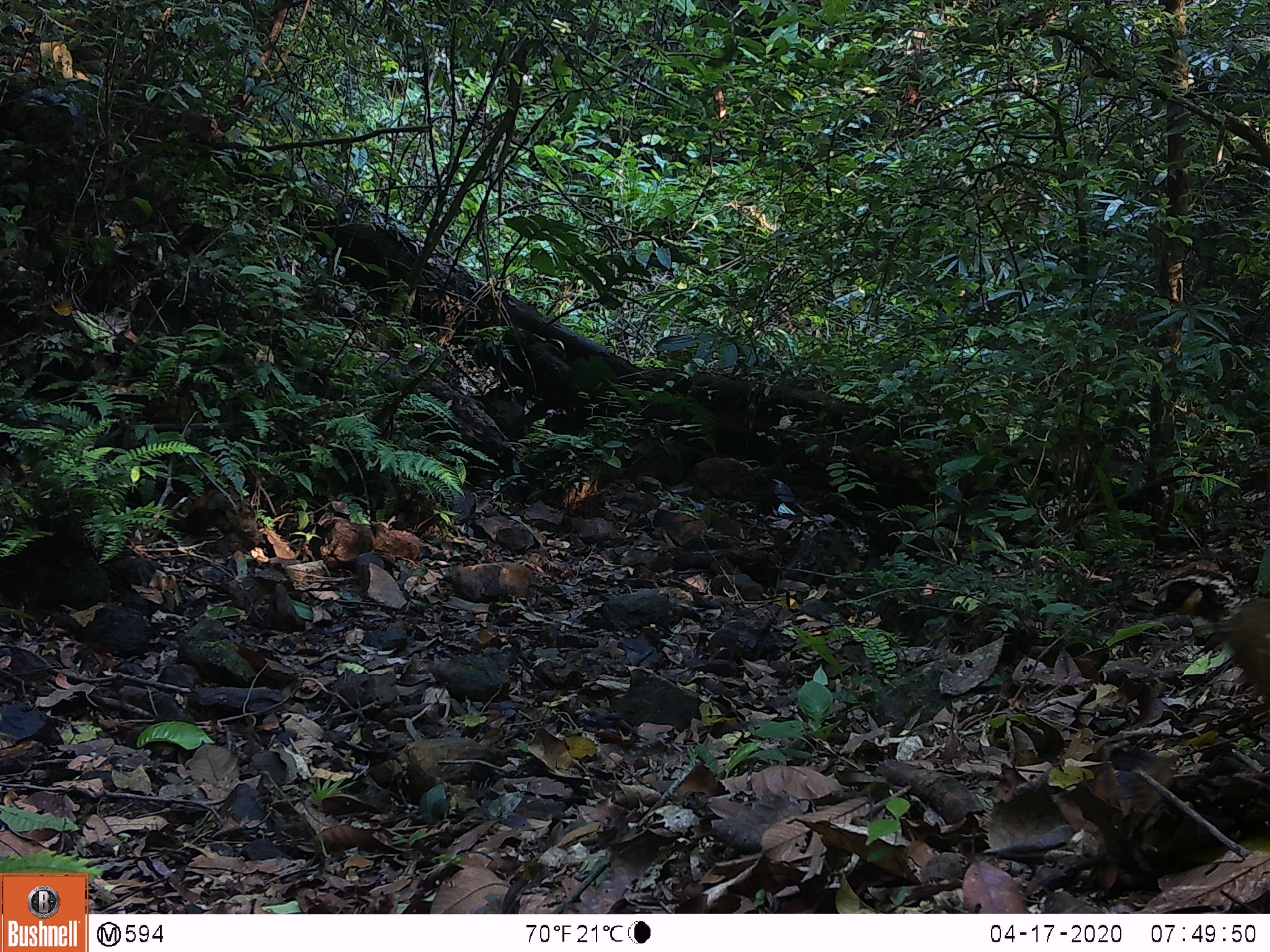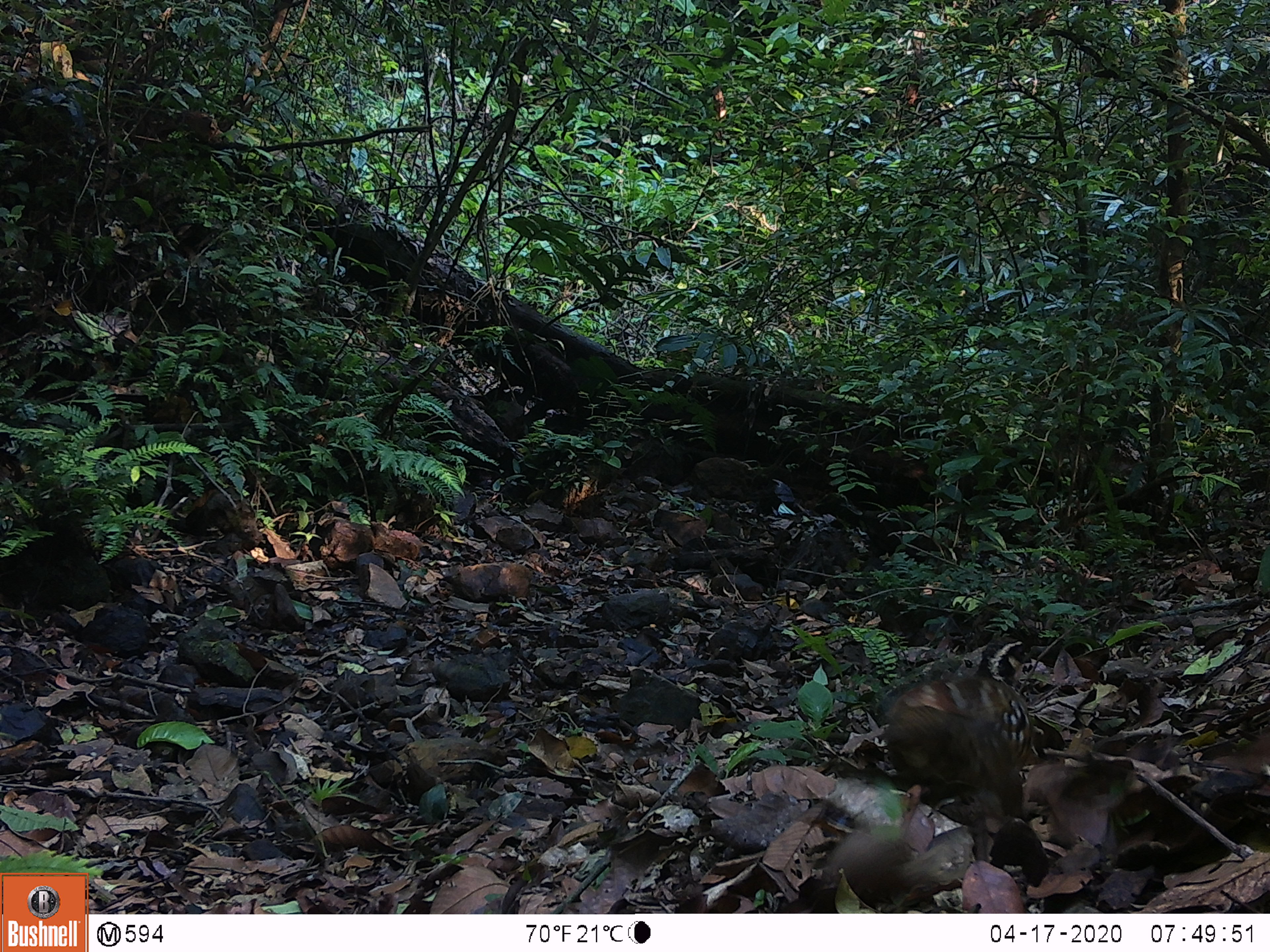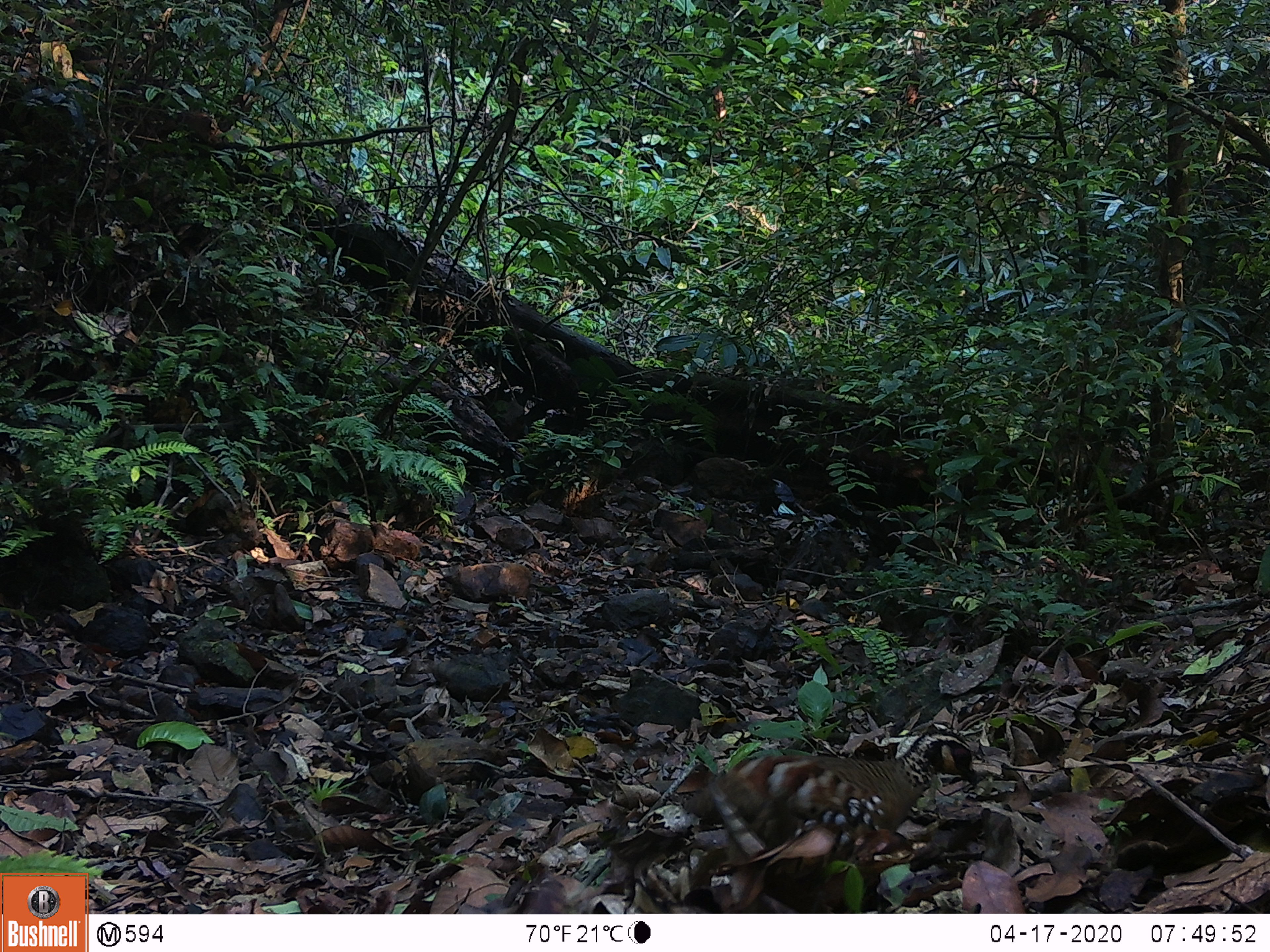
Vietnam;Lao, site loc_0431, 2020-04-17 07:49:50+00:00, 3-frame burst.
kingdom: Animalia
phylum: Chordata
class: Aves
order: Galliformes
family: Phasianidae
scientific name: Phasianidae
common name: partridge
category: unidentified partridge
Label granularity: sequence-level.